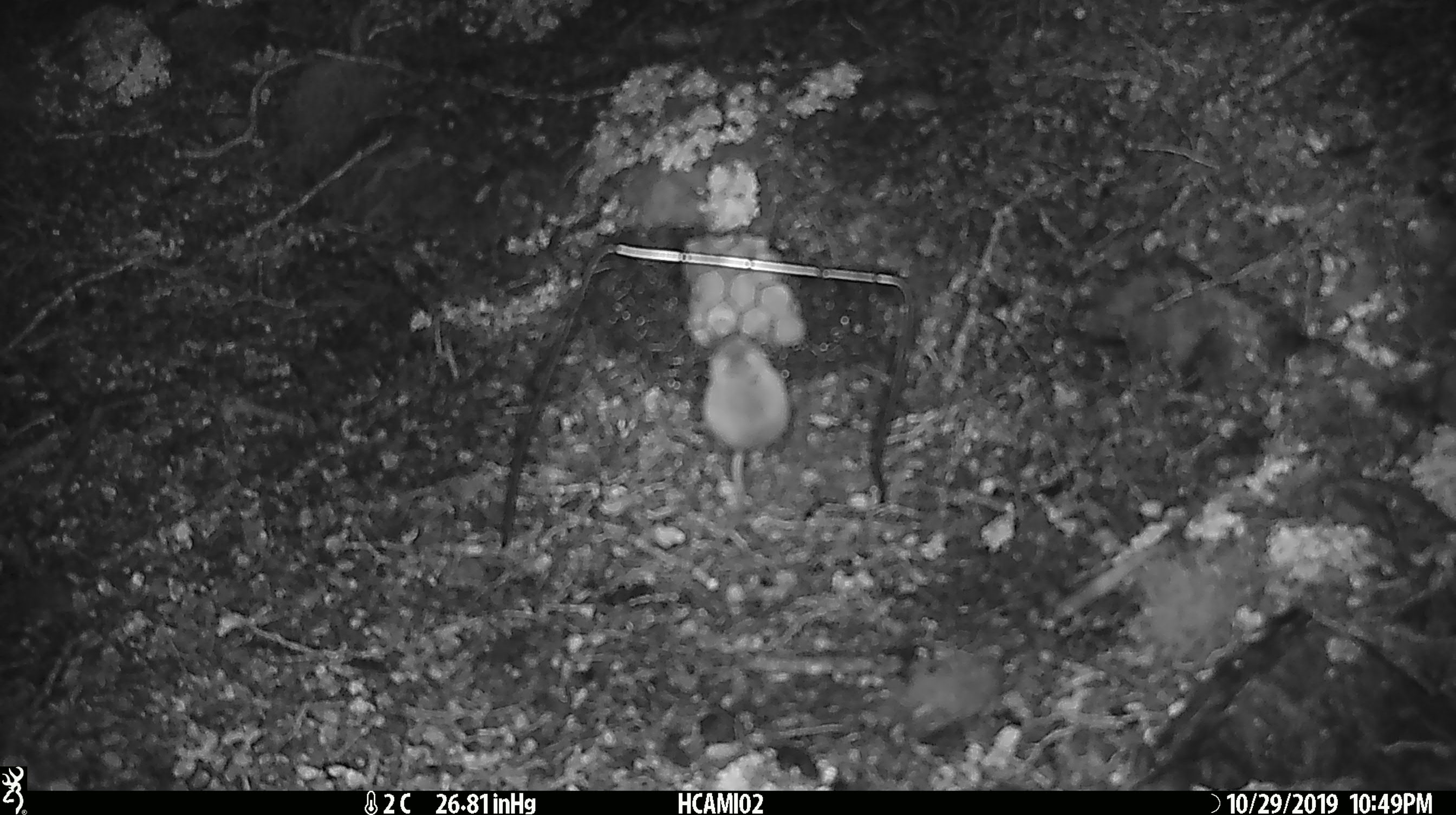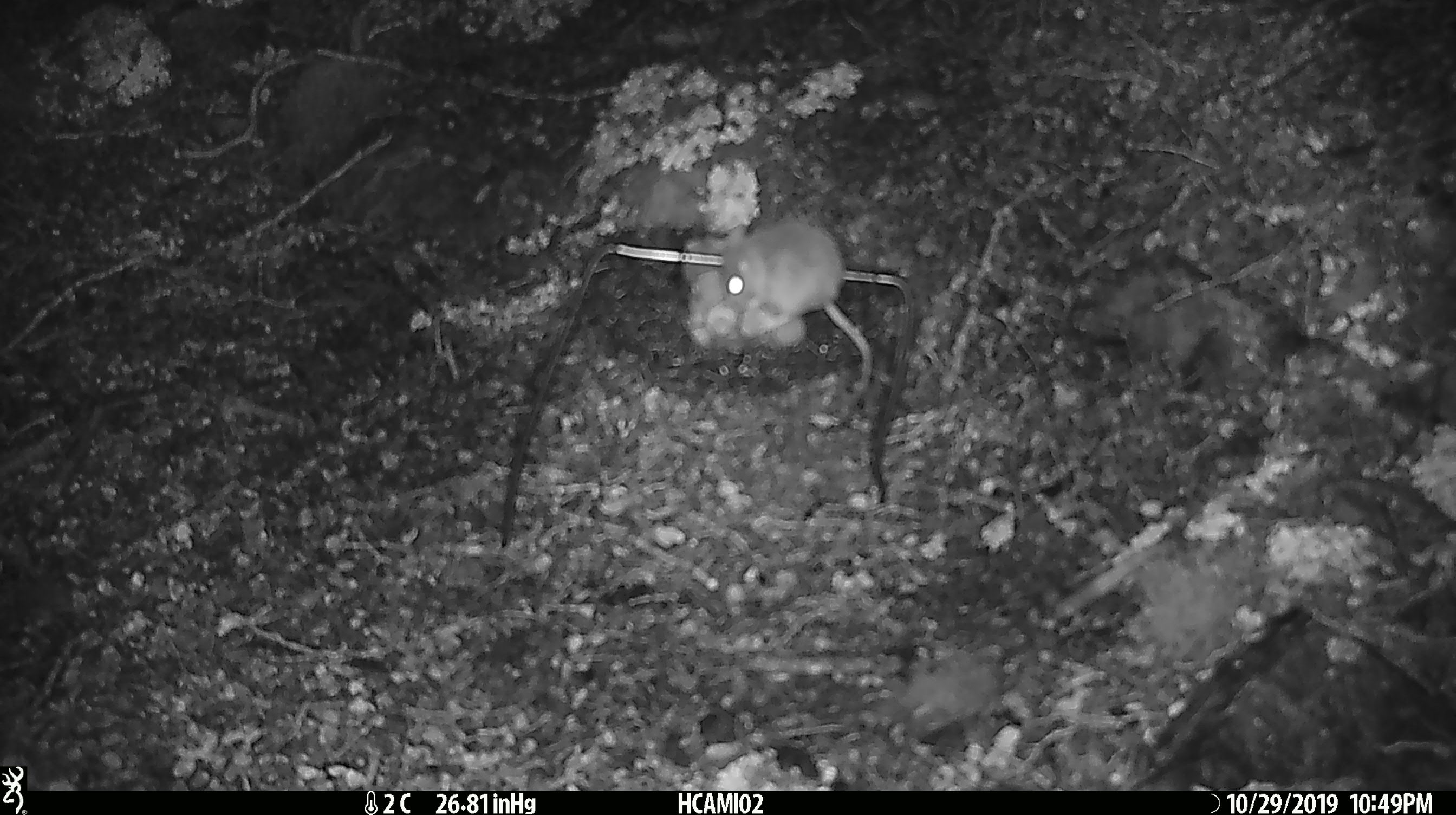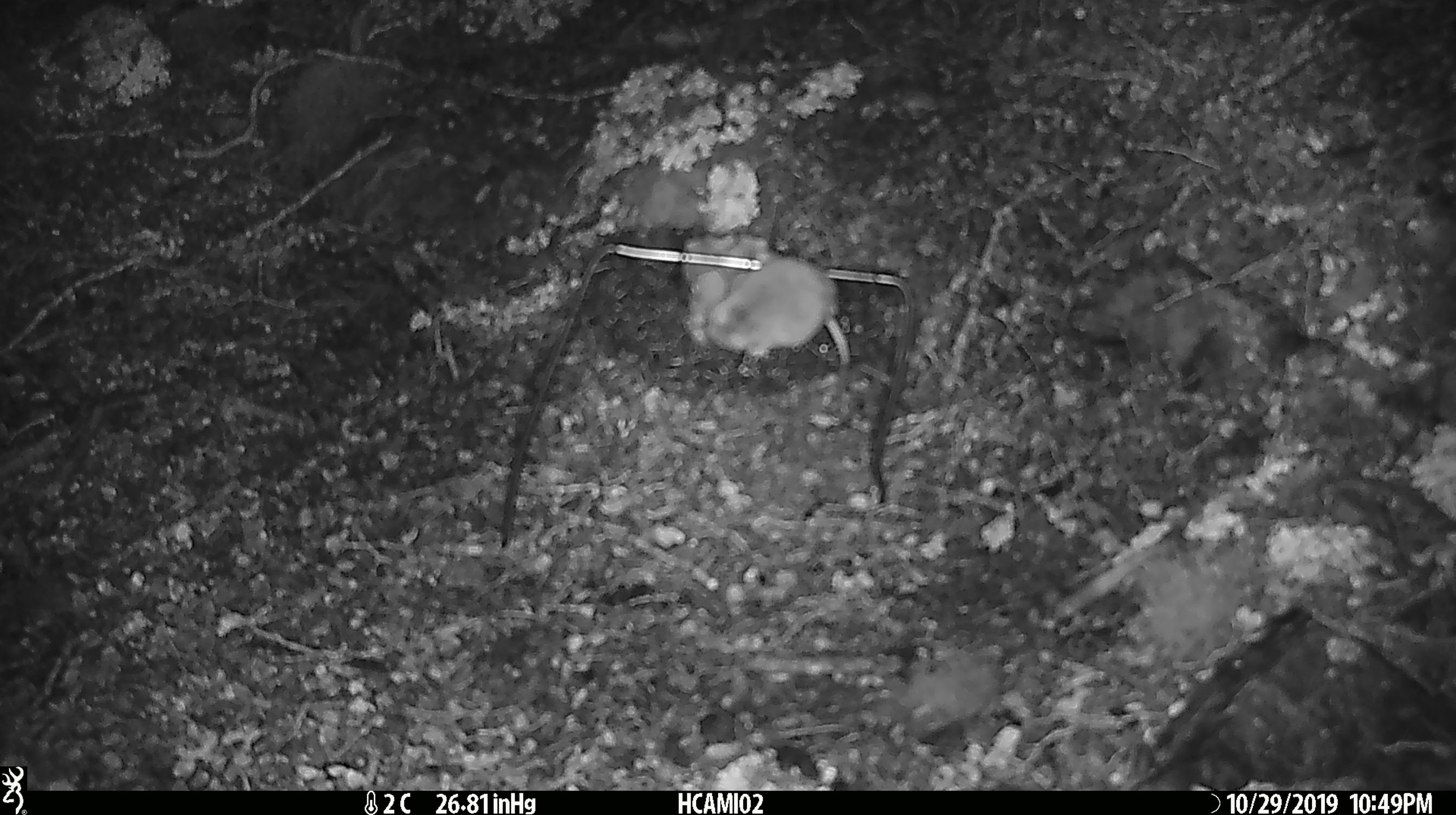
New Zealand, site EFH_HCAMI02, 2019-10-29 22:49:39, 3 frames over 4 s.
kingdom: Animalia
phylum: Chordata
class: Mammalia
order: Rodentia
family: Muridae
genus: Mus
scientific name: Mus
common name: mouse